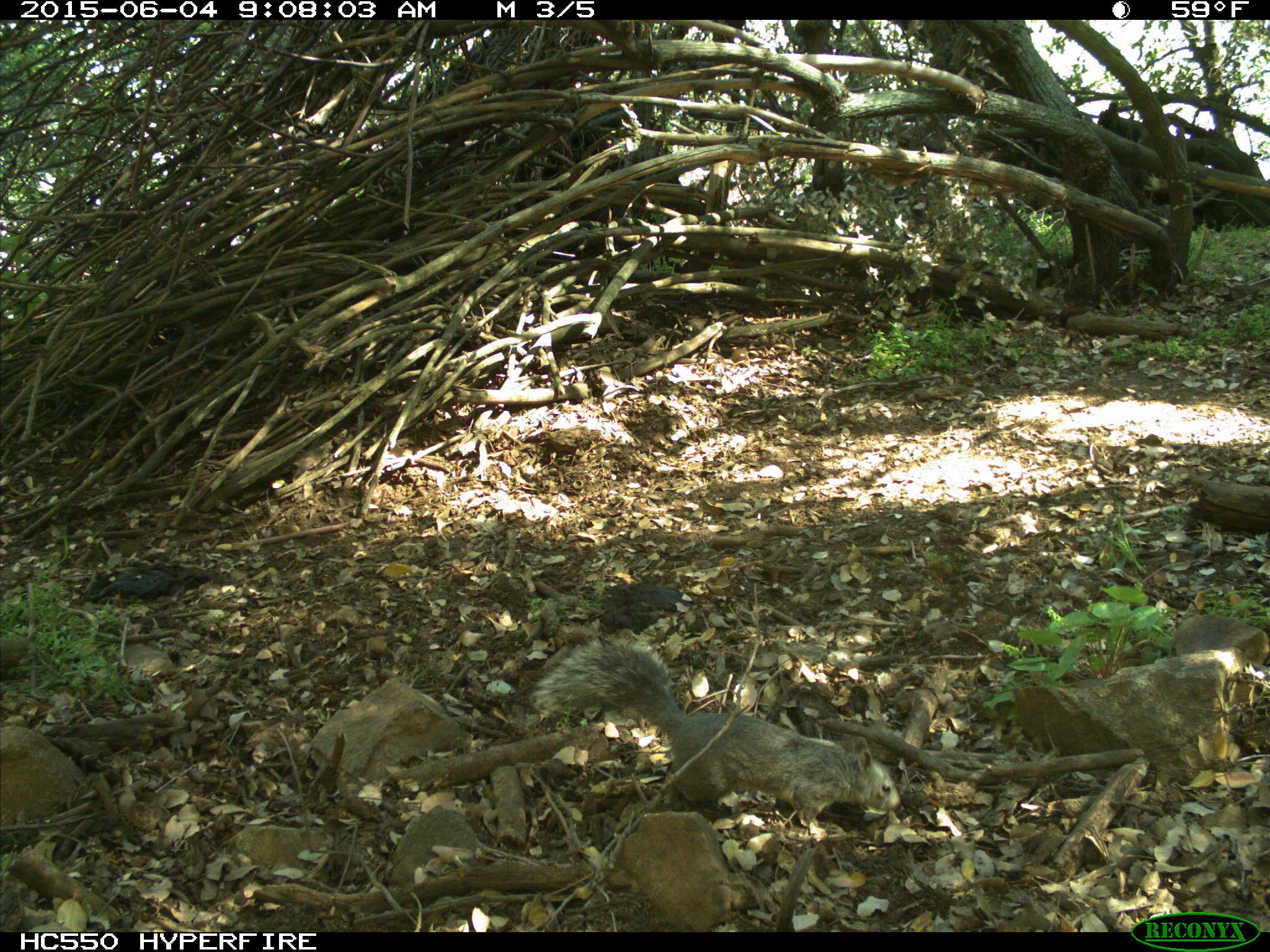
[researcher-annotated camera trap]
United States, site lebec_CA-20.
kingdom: Animalia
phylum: Chordata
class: Mammalia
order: Rodentia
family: Sciuridae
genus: Sciurus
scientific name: Sciurus carolinensis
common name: eastern gray squirrel